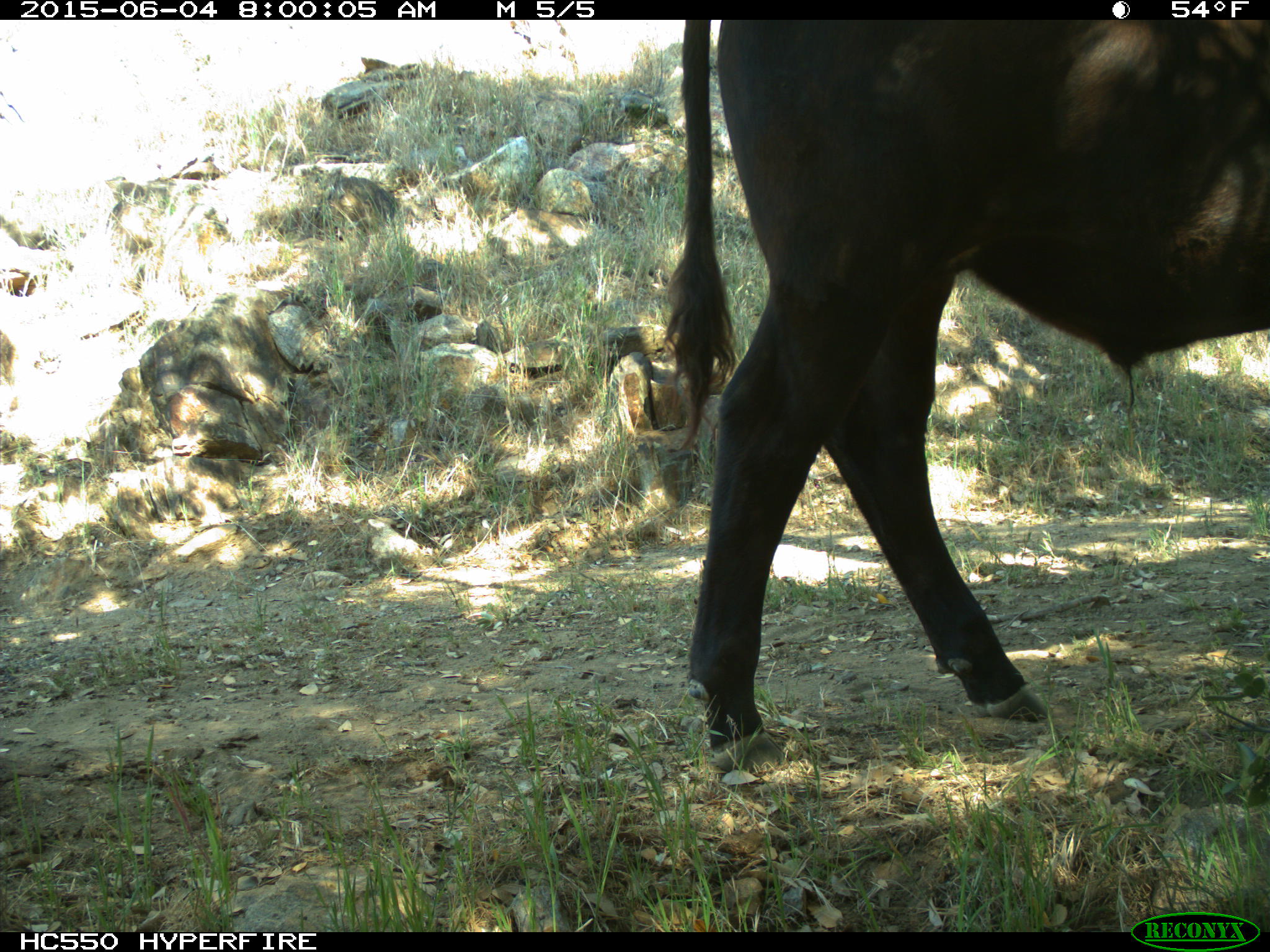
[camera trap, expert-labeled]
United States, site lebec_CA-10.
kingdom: Animalia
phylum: Chordata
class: Mammalia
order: Artiodactyla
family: Bovidae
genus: Bos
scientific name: Bos taurus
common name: domestic cow